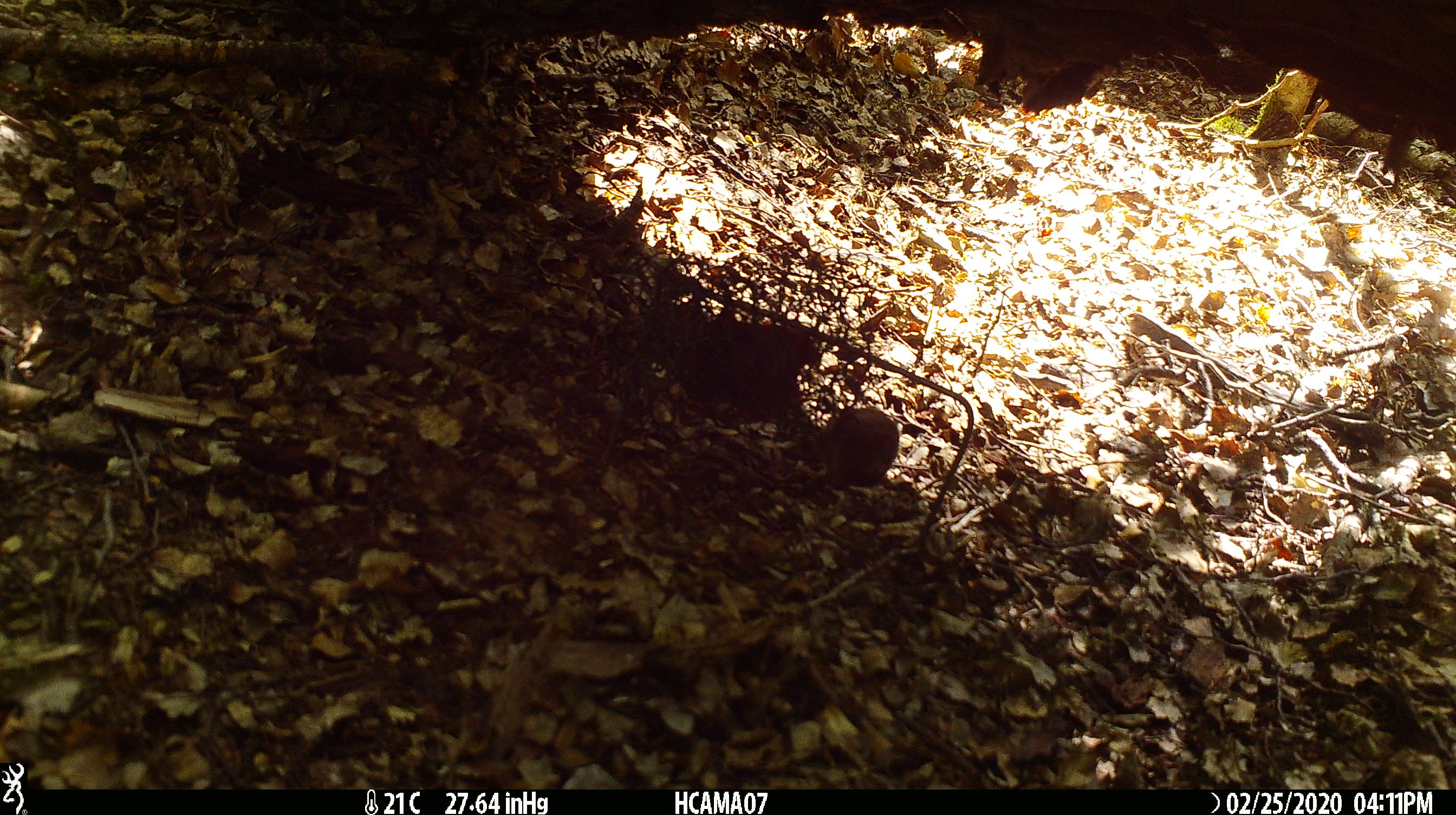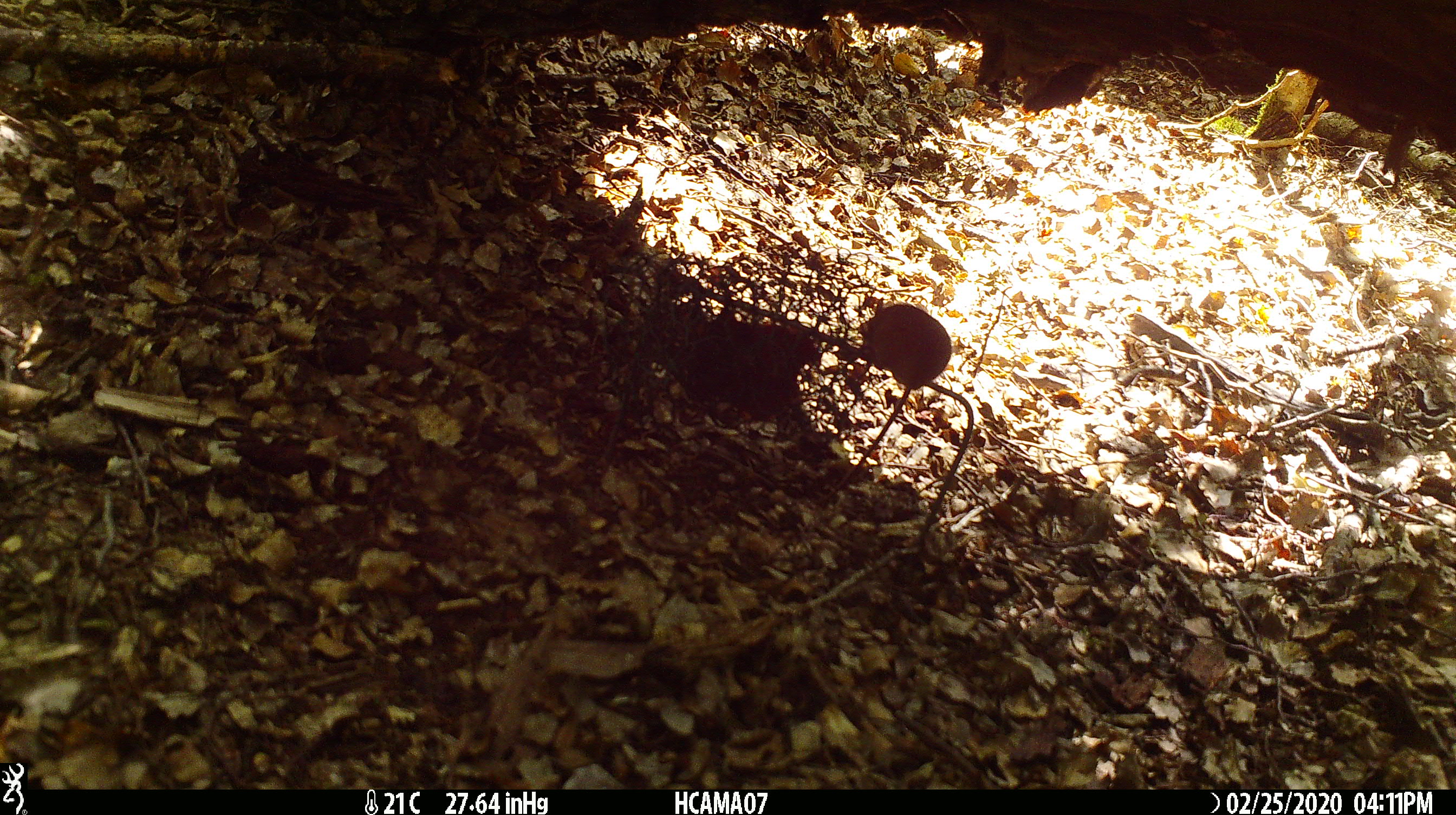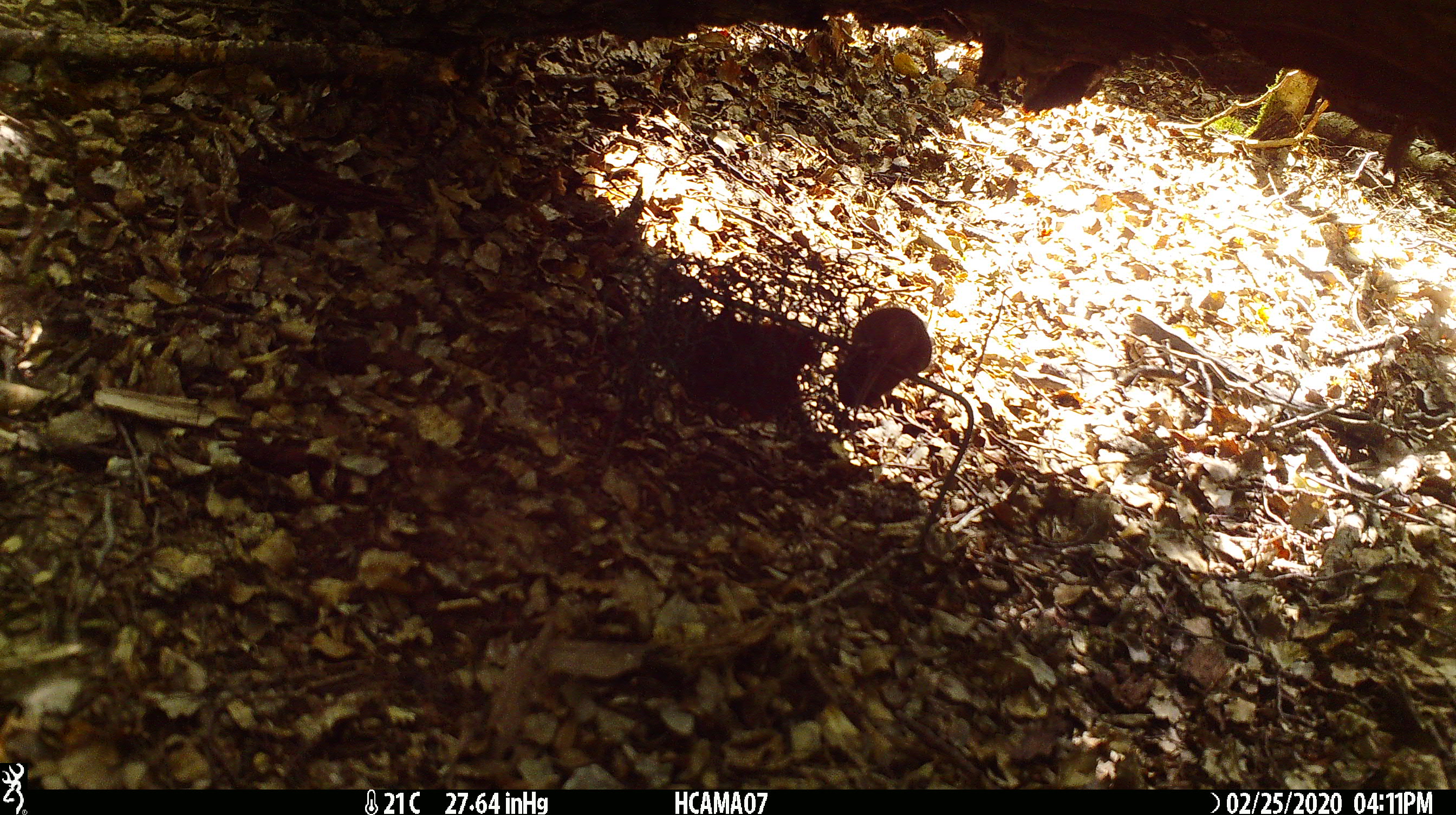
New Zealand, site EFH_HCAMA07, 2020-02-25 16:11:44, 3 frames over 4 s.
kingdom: Animalia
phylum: Chordata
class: Mammalia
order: Rodentia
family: Muridae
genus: Mus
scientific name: Mus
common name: mouse